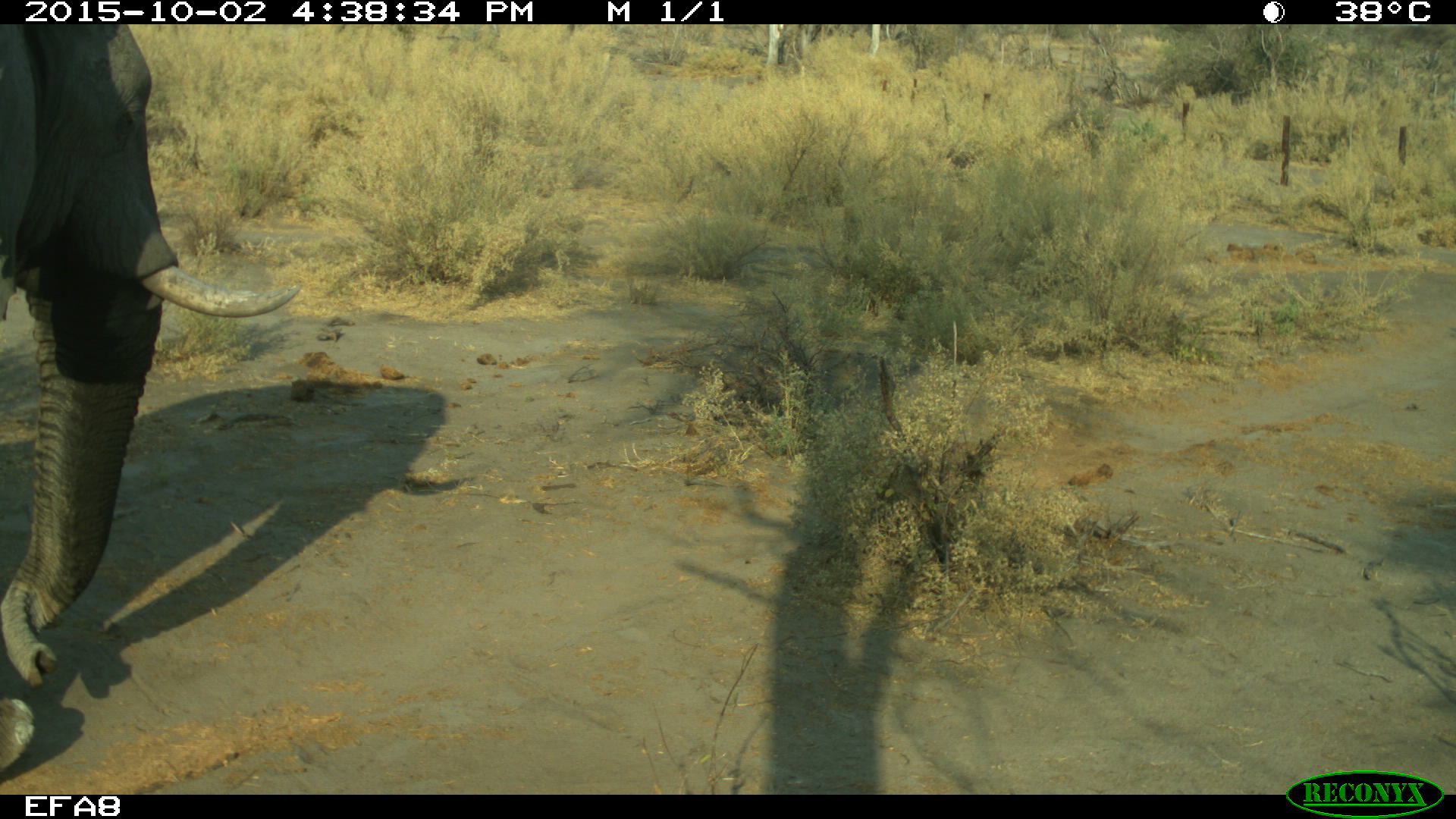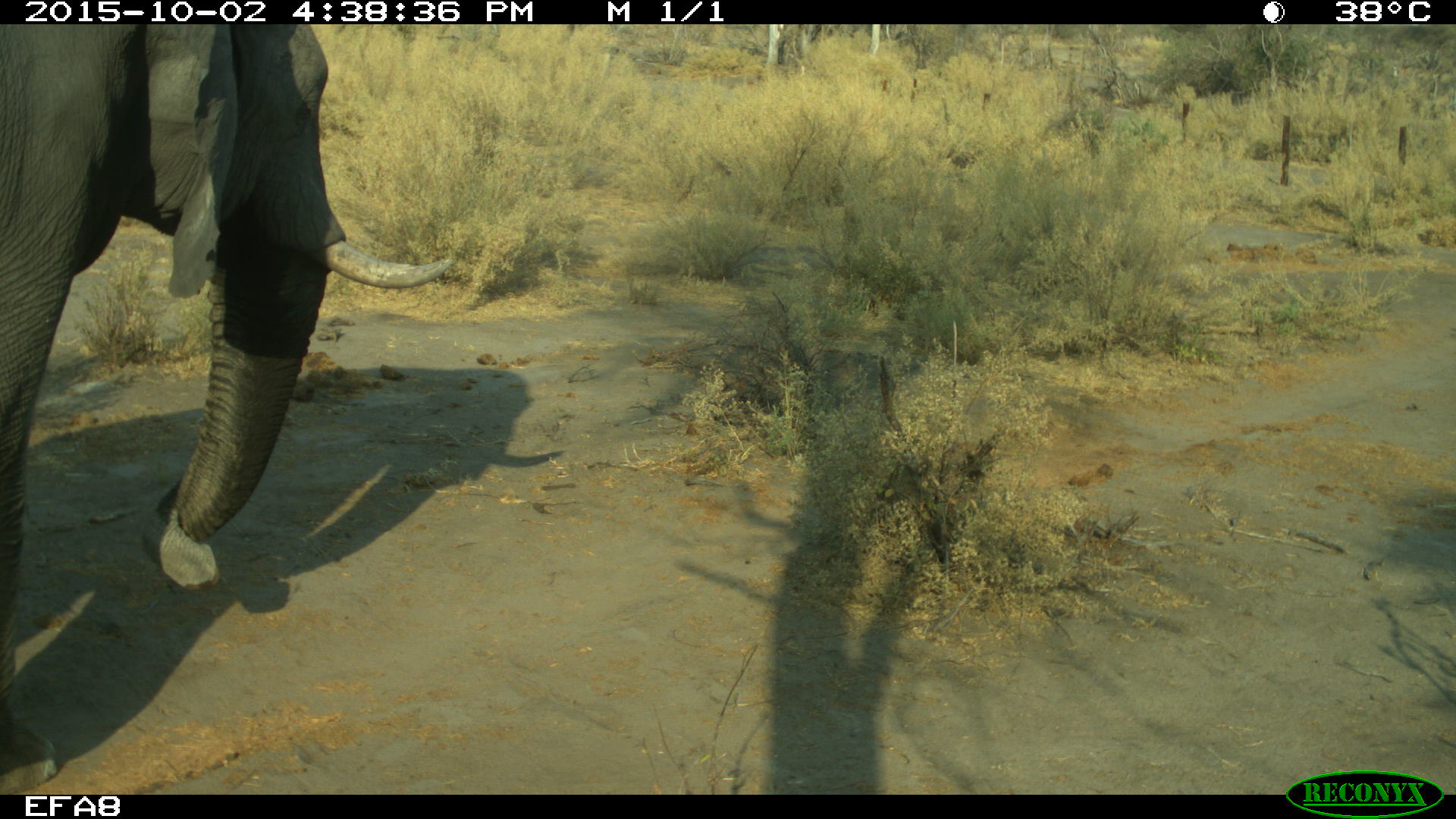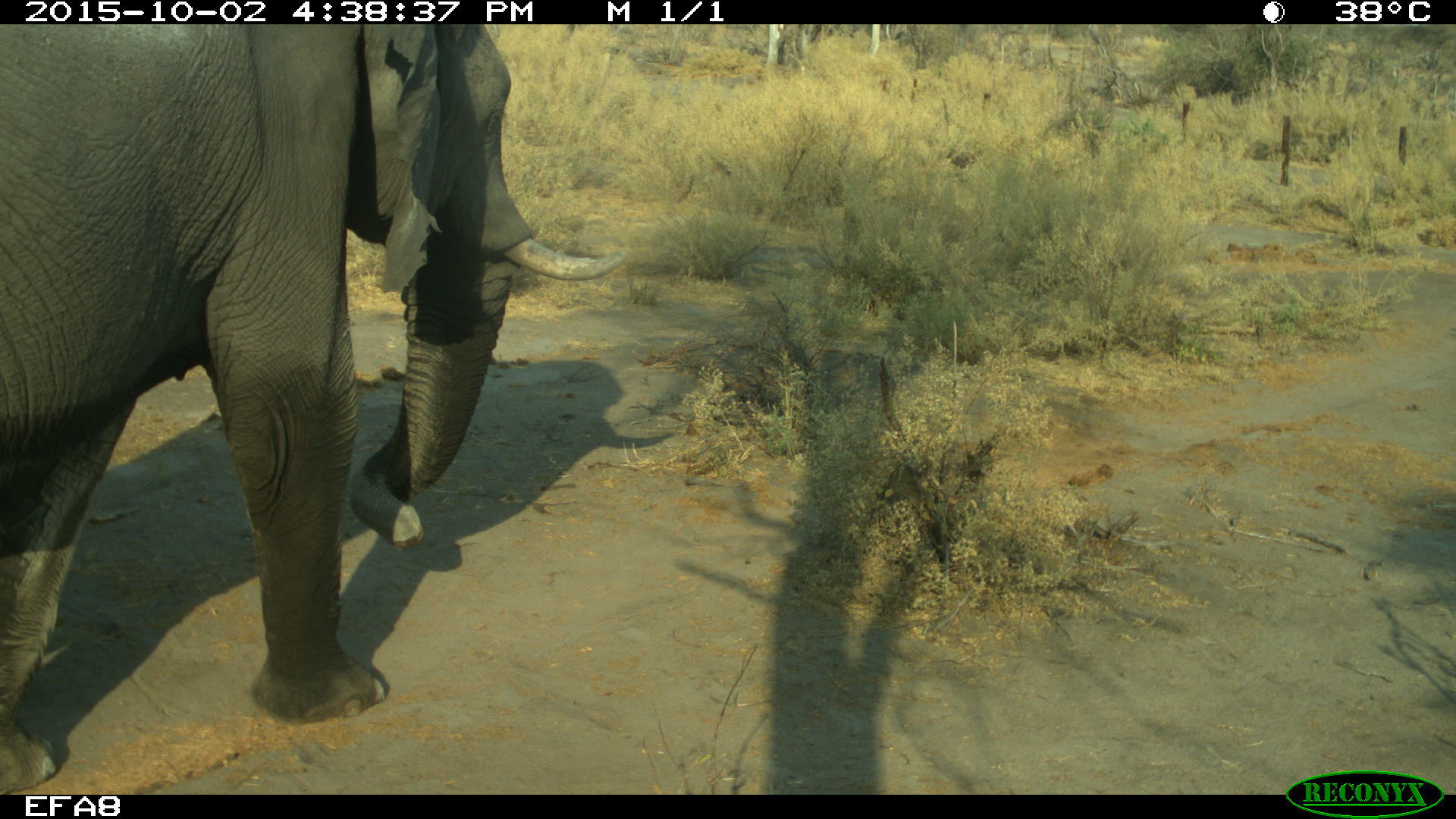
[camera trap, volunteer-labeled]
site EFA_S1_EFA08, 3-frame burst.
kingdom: Animalia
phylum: Chordata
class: Mammalia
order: Proboscidea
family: Elephantidae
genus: Loxodonta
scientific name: Loxodonta africana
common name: african bush elephant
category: elephant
Elephant (african bush elephant) (Loxodonta africana), count 1. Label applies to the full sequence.